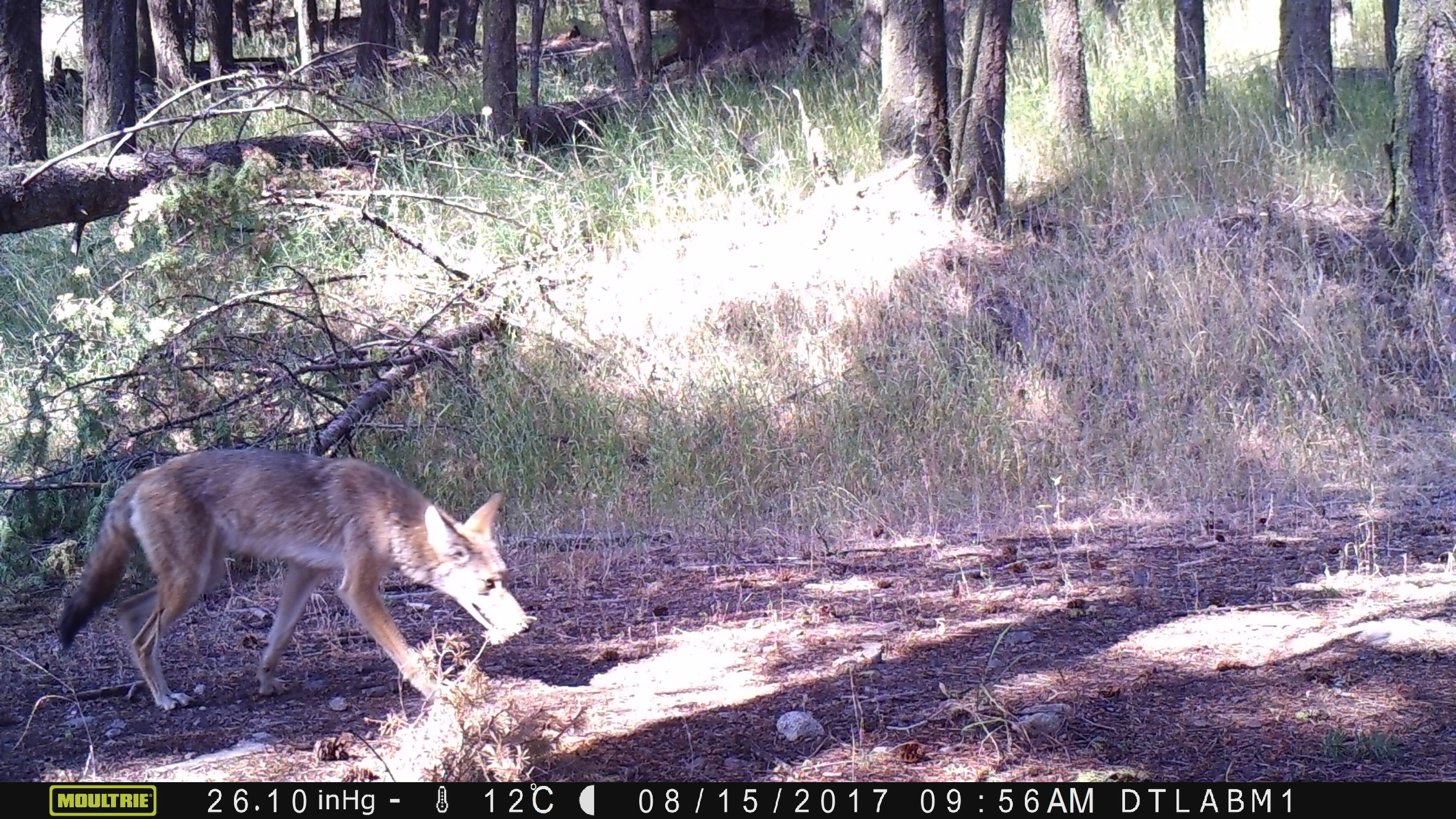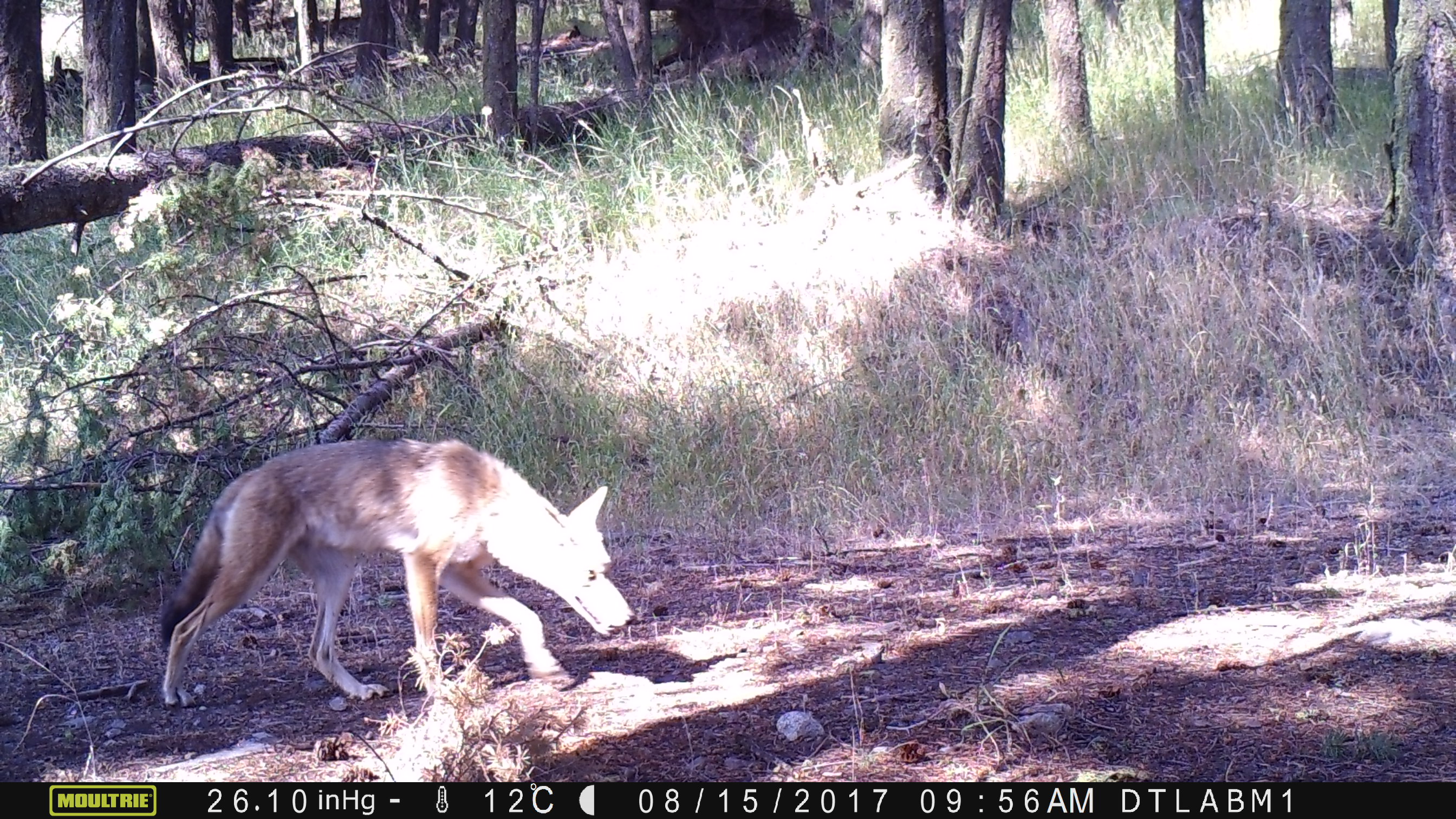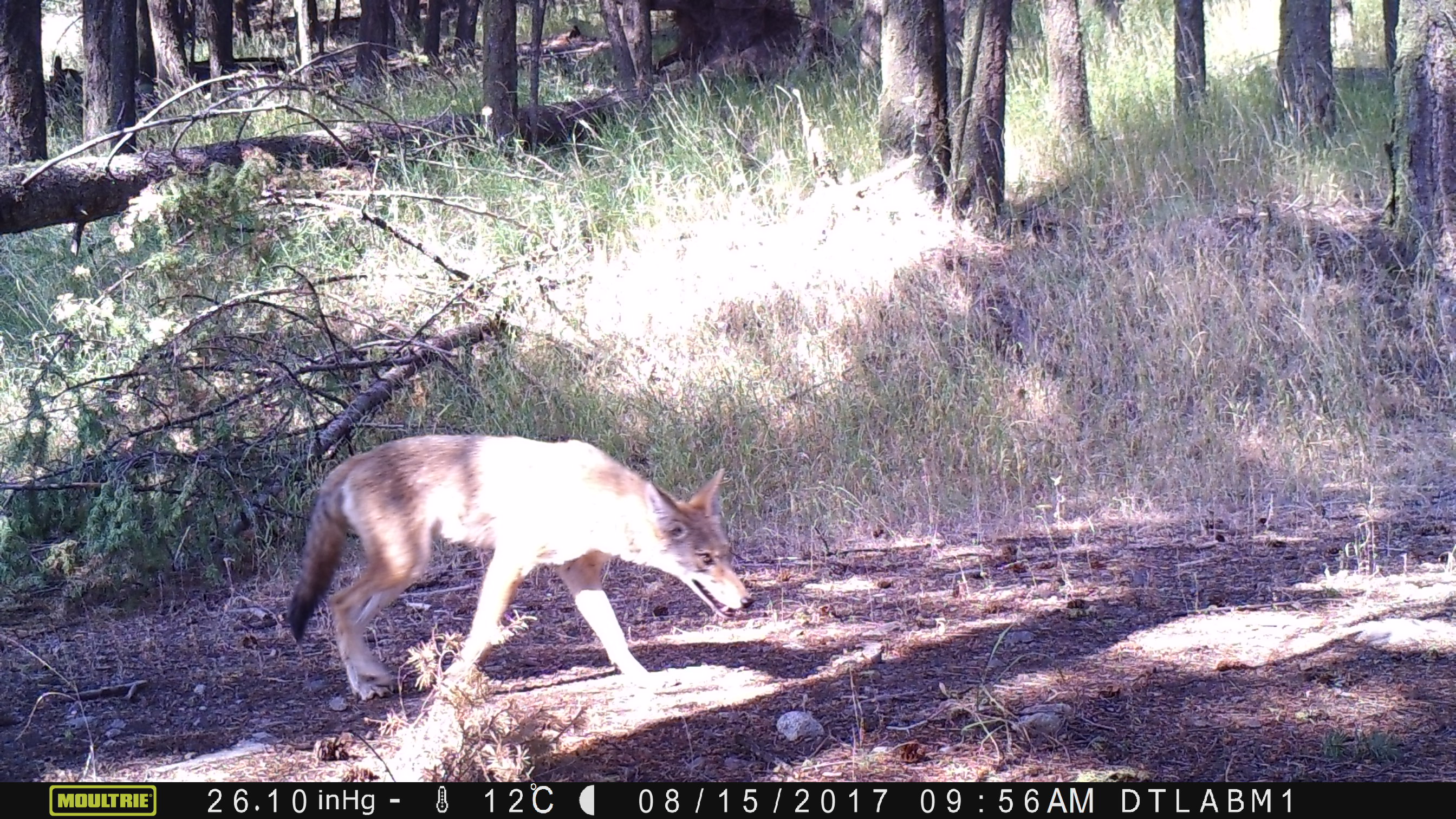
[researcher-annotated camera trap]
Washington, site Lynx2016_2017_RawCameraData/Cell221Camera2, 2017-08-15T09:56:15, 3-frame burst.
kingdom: Animalia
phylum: Chordata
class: Mammalia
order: Carnivora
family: Canidae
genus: Canis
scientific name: Canis latrans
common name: coyote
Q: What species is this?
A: Canis latrans (coyote).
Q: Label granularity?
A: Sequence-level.